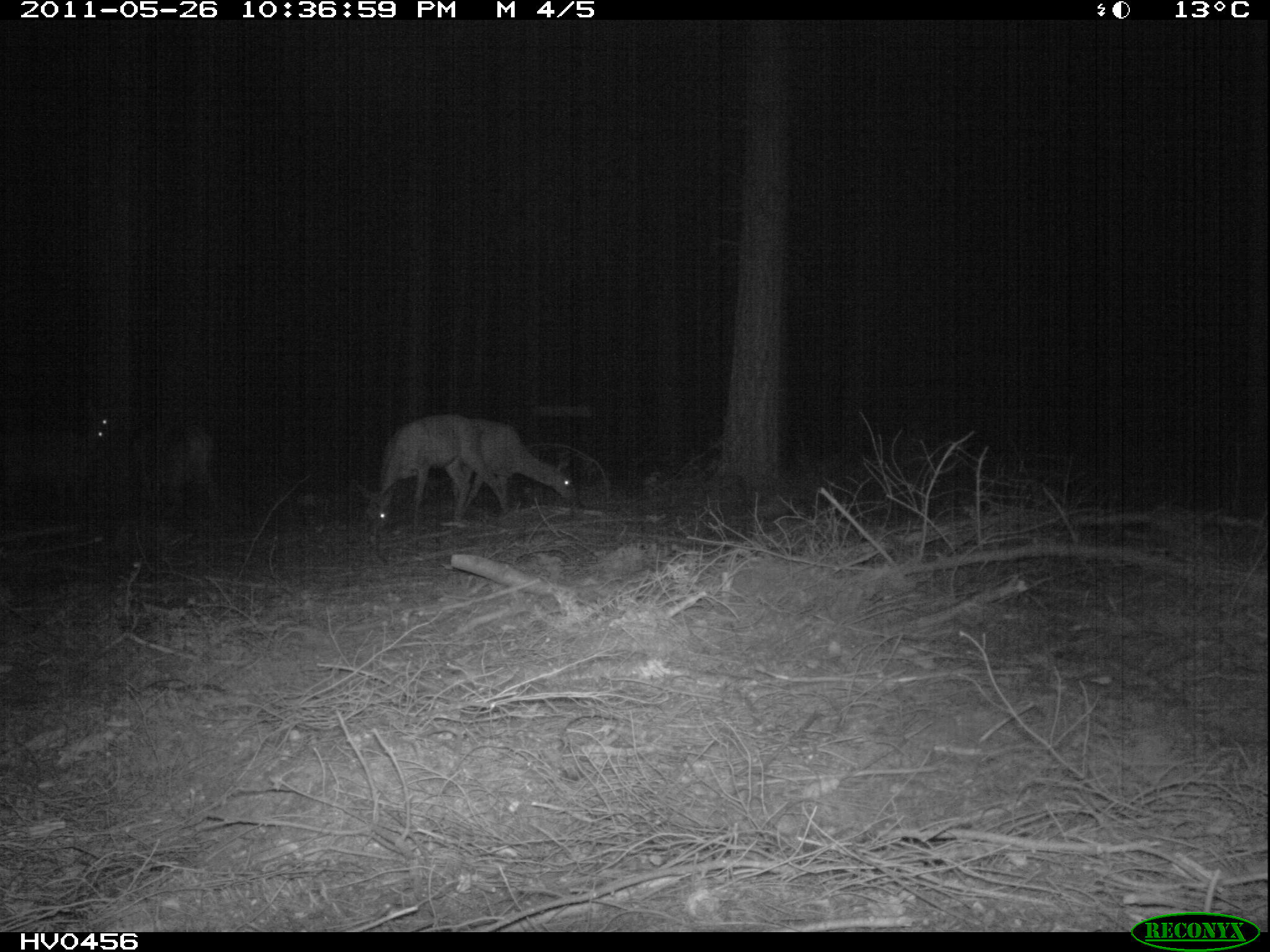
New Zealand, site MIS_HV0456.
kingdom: Animalia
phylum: Chordata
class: Mammalia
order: Artiodactyla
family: Cervidae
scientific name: Cervidae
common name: deer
Deer (Cervidae).